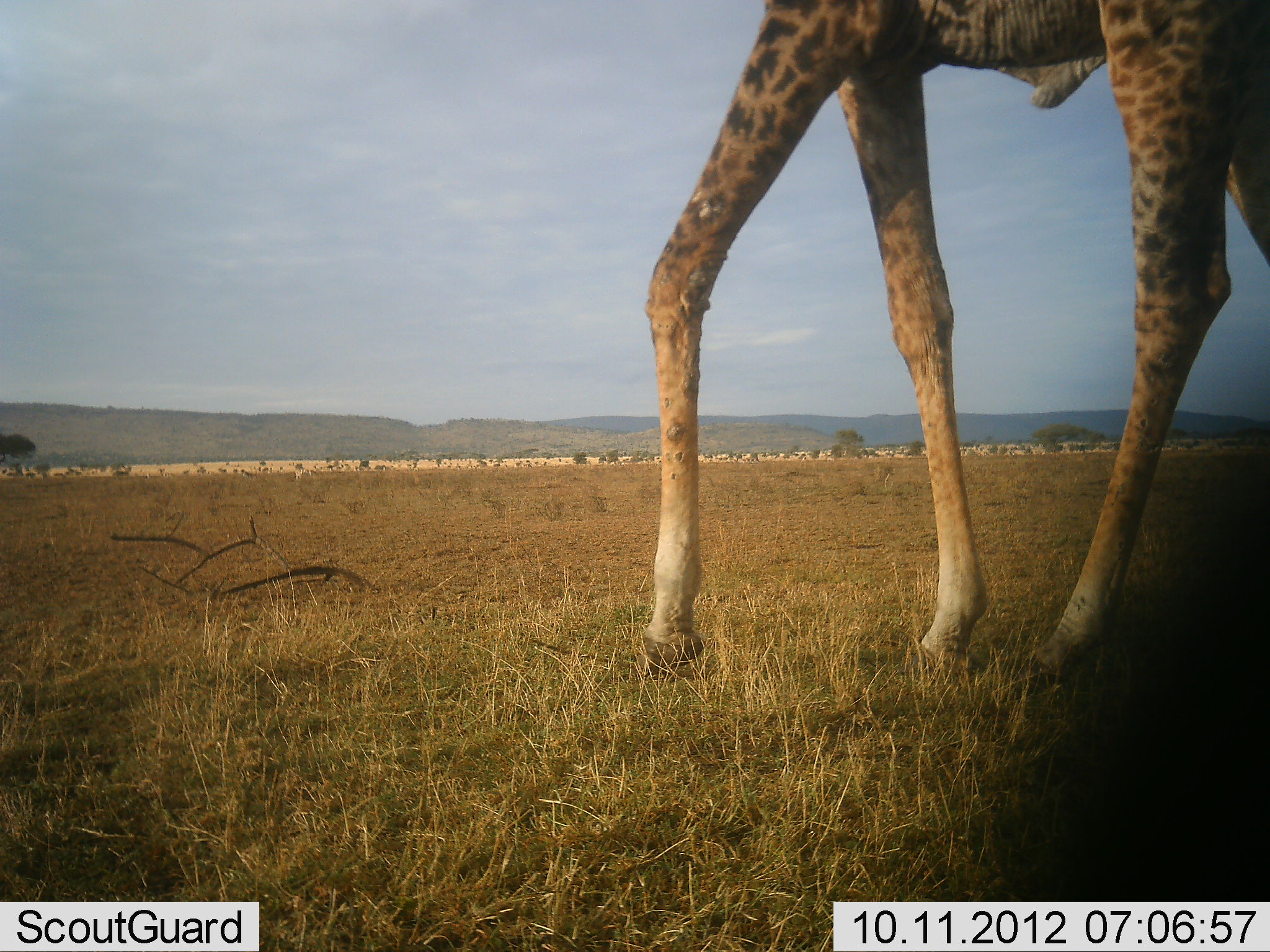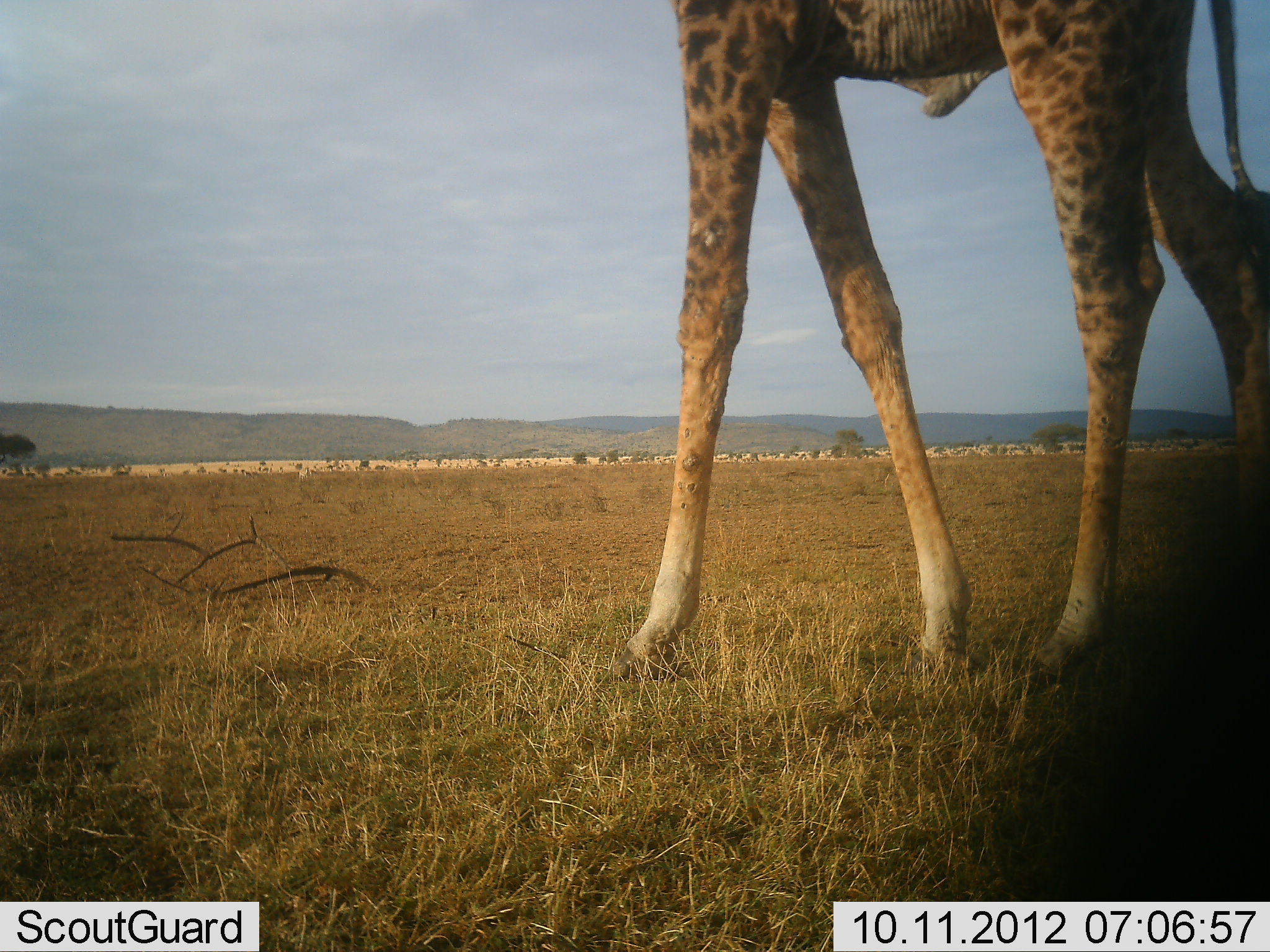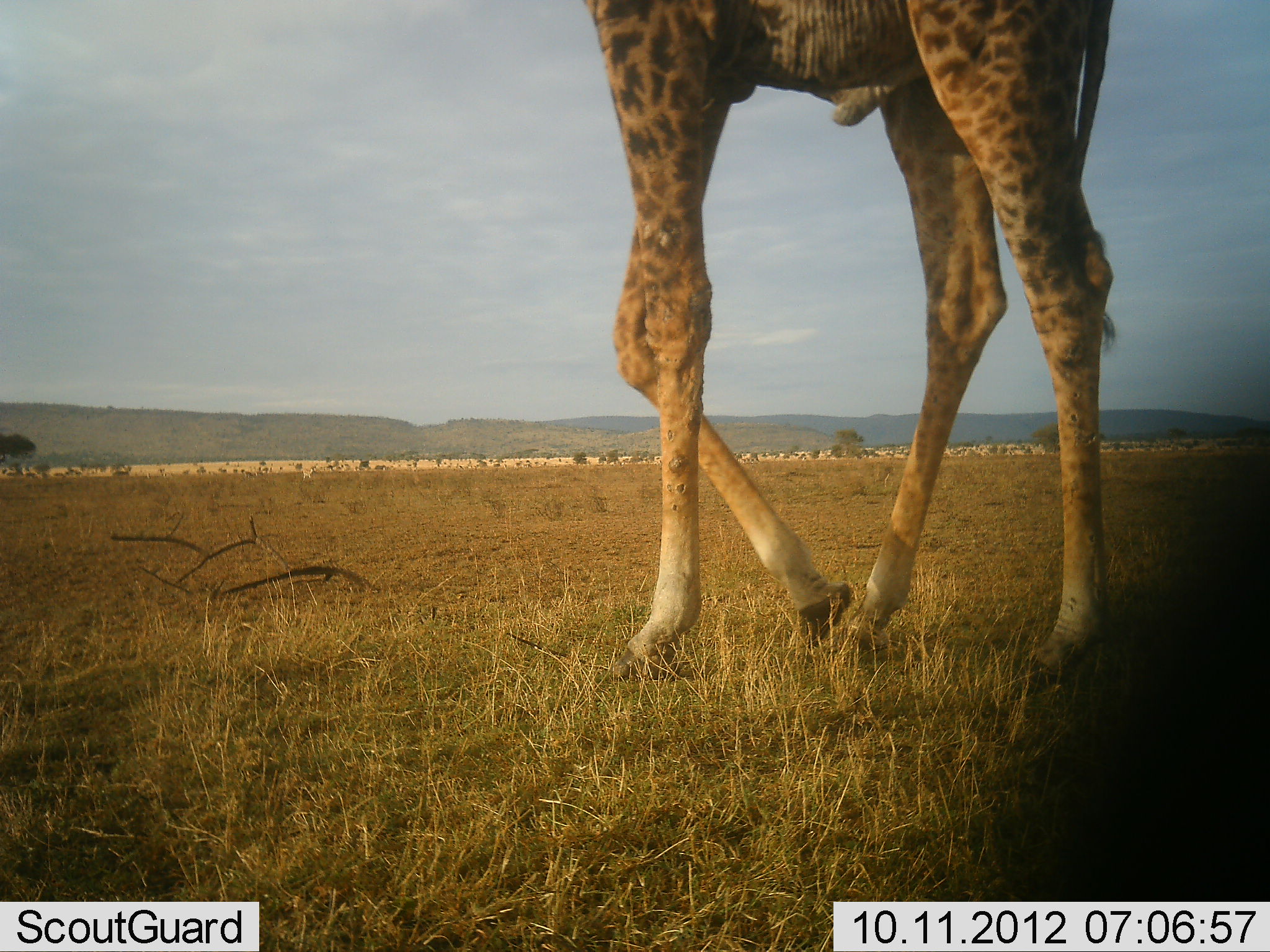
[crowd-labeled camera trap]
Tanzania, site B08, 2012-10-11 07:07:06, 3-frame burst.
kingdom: Animalia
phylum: Chordata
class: Mammalia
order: Artiodactyla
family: Giraffidae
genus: Giraffa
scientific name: Giraffa camelopardalis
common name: giraffe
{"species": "giraffe (Giraffa camelopardalis)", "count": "1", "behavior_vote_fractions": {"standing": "20%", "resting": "0%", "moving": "80%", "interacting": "0%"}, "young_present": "0%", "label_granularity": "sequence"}